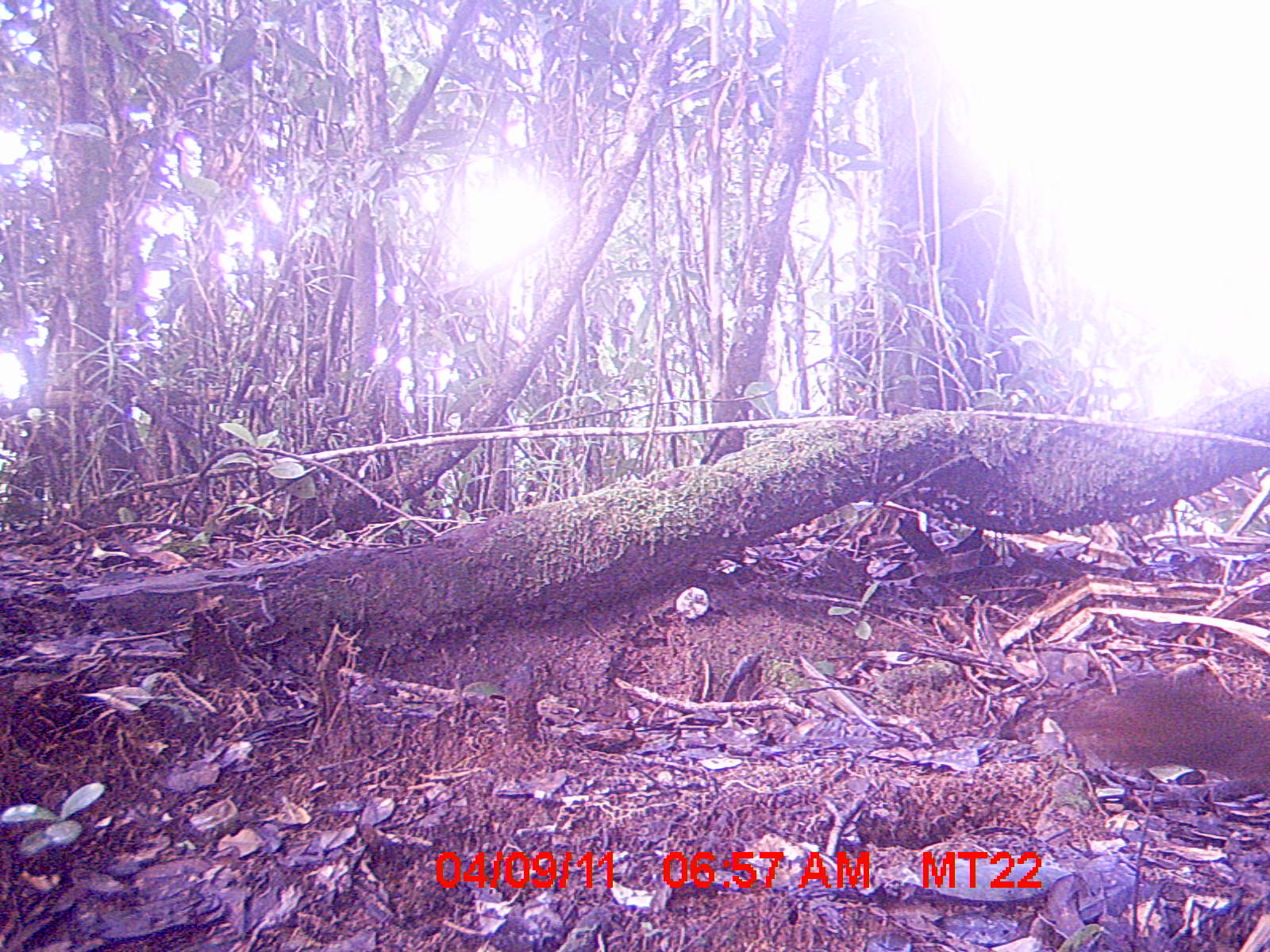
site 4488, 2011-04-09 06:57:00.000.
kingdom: Animalia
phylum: Chordata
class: Mammalia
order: Rodentia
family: Nesomyidae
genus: Nesomys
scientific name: Nesomys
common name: nesomys rodents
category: nesomys sp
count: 1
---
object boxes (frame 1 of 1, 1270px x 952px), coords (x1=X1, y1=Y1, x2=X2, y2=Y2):
nesomys sp: (x1=1054, y1=662, x2=1269, y2=807)